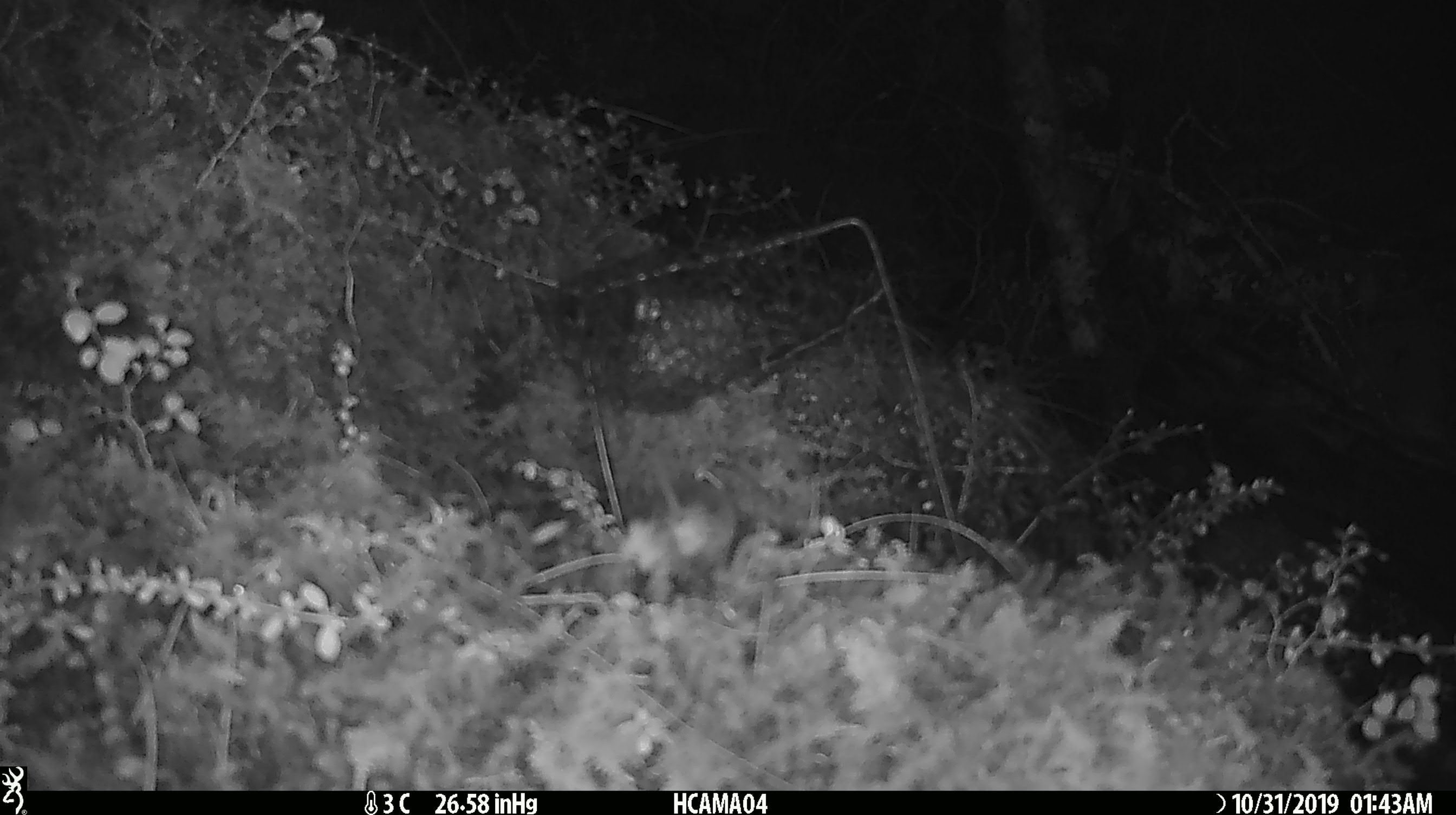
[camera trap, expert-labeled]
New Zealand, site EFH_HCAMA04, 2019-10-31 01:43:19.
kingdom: Animalia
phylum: Chordata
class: Mammalia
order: Rodentia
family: Muridae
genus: Mus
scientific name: Mus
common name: mouse